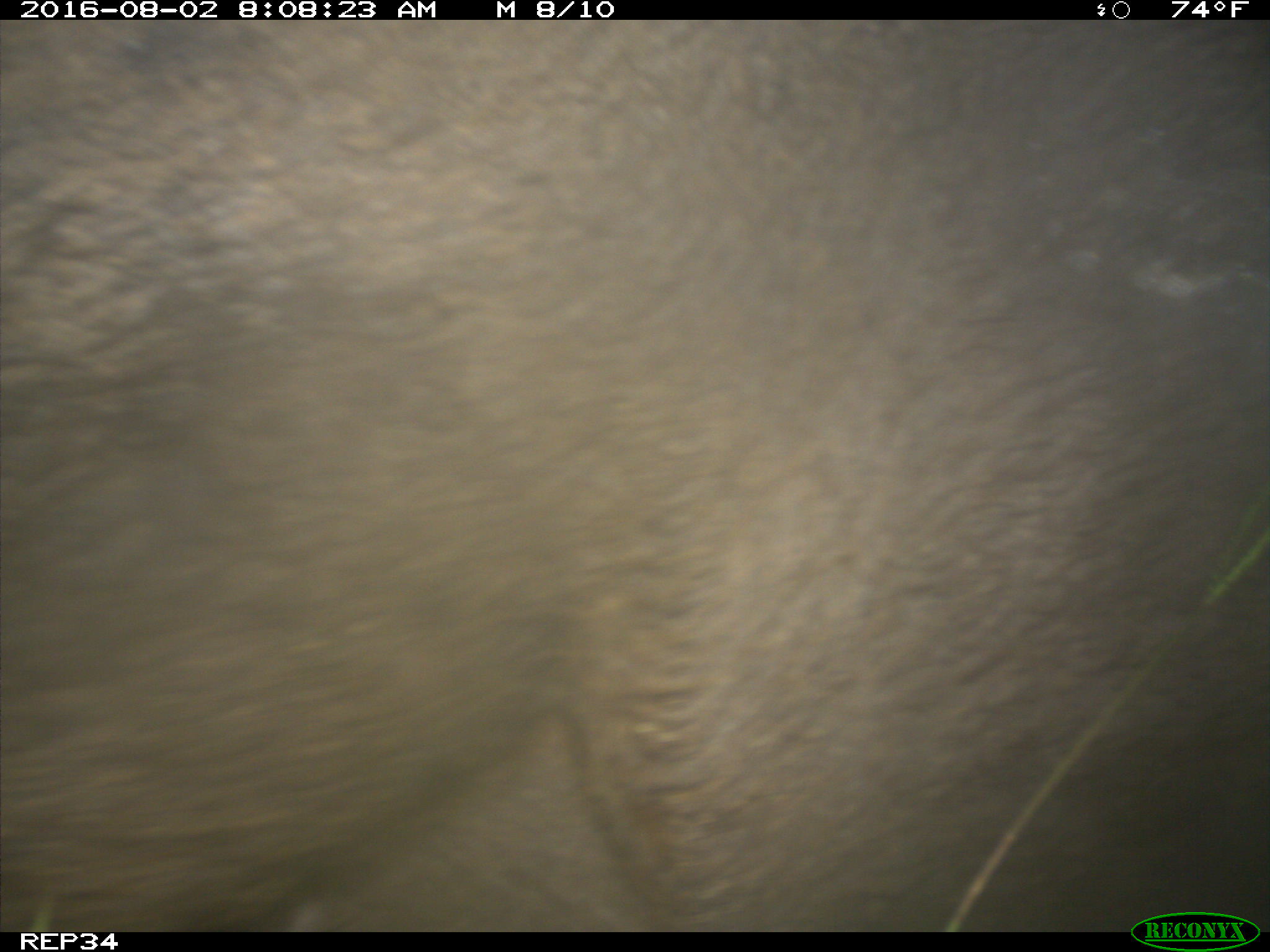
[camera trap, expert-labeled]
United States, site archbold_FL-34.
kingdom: Animalia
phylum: Chordata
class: Mammalia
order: Artiodactyla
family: Suidae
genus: Sus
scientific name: Sus scrofa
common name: wild boar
Sus scrofa (wild boar).